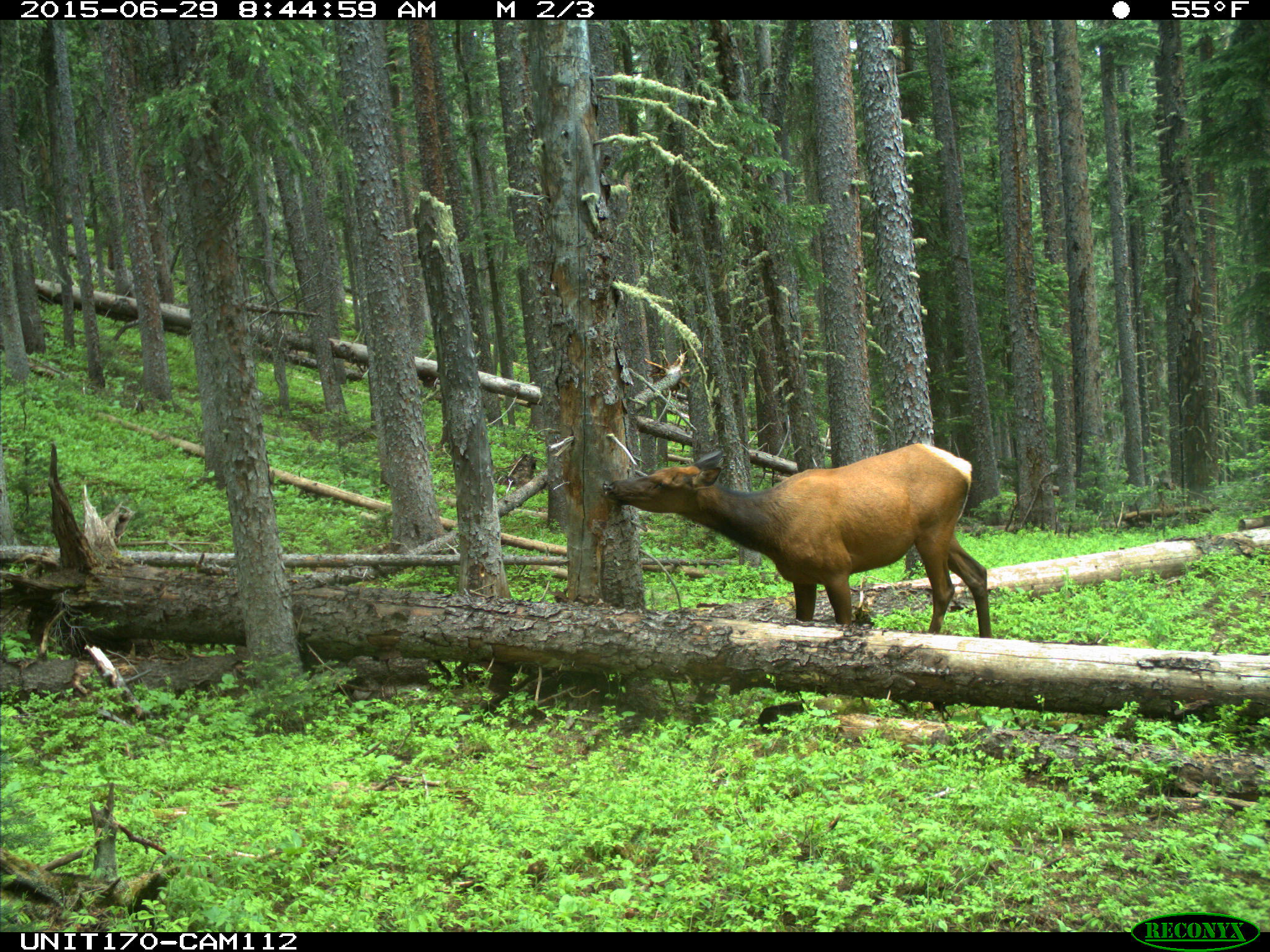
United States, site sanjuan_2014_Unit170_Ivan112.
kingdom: Animalia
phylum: Chordata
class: Mammalia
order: Artiodactyla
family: Cervidae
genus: Cervus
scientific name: Cervus elaphus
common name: red deer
Cervus elaphus (red deer).